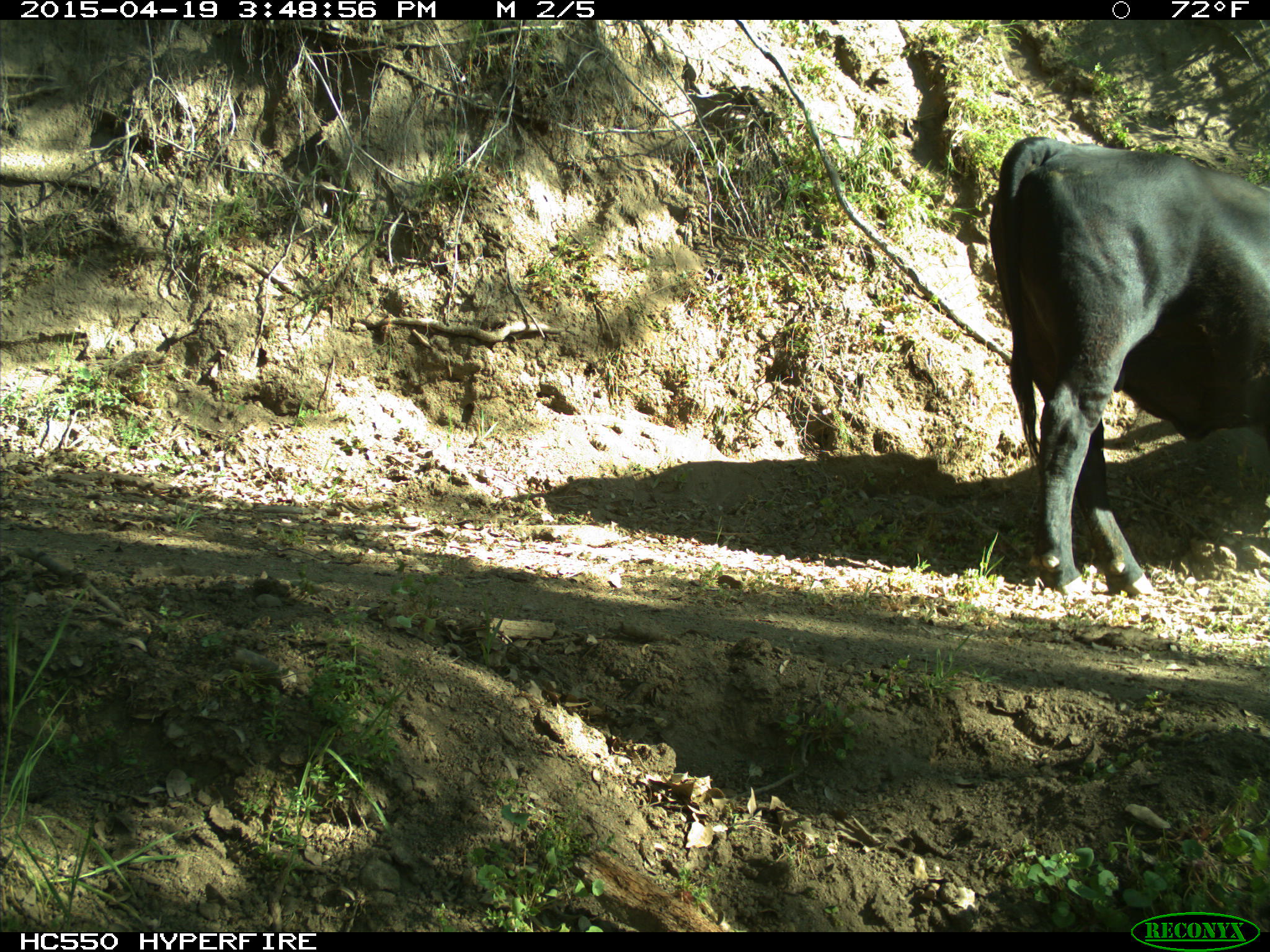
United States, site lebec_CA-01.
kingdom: Animalia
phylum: Chordata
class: Mammalia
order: Artiodactyla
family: Bovidae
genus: Bos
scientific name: Bos taurus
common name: domestic cow